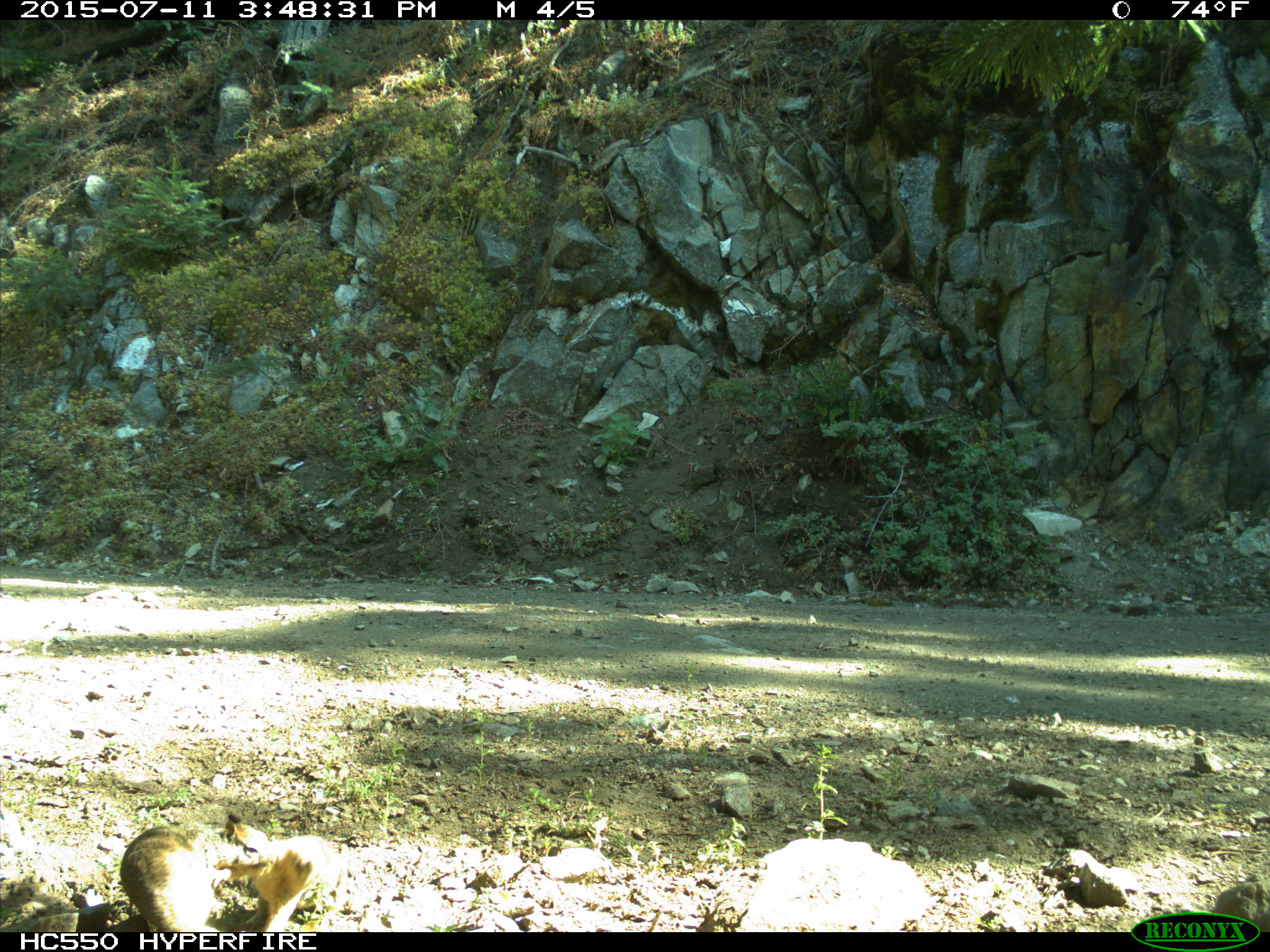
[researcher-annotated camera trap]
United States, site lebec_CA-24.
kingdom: Animalia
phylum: Chordata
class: Mammalia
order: Rodentia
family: Sciuridae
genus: Otospermophilus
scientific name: Otospermophilus beecheyi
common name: california ground squirrel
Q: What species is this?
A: Otospermophilus beecheyi (california ground squirrel).